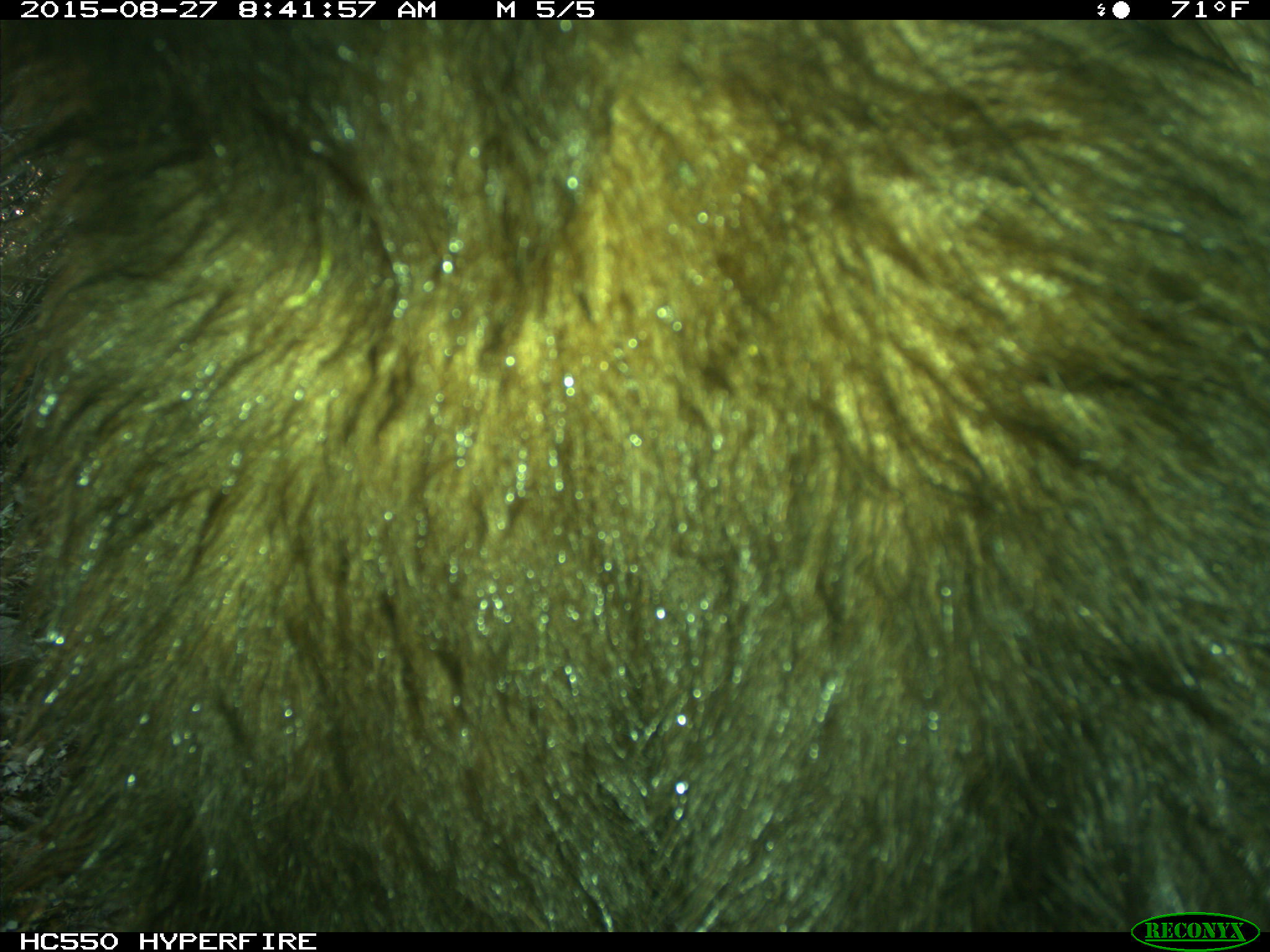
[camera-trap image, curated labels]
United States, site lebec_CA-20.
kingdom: Animalia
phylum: Chordata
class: Mammalia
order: Carnivora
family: Ursidae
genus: Ursus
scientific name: Ursus americanus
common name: american black bear